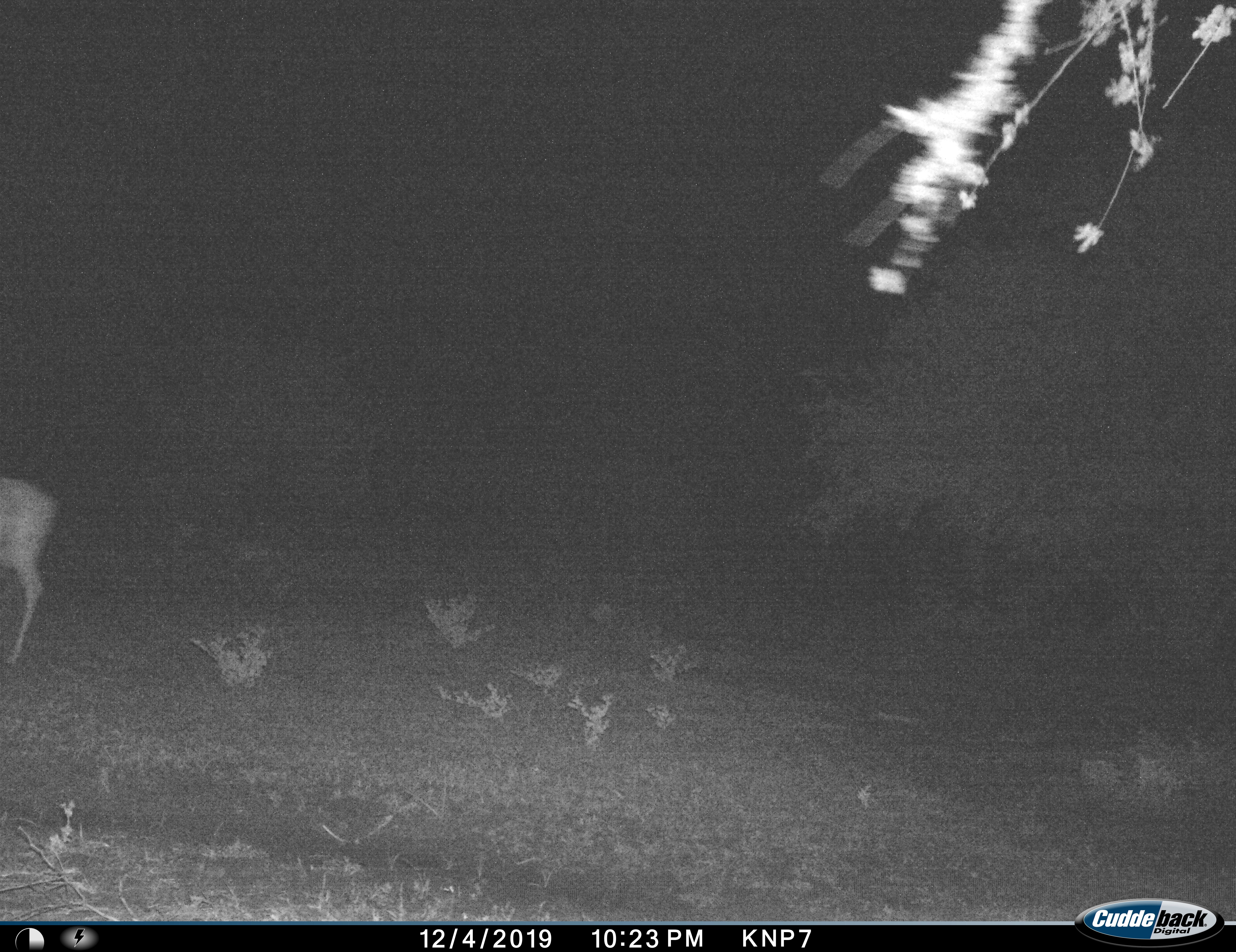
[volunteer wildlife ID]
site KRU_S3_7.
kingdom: Animalia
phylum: Chordata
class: Mammalia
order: Artiodactyla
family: Bovidae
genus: Aepyceros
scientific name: Aepyceros melampus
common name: impala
Impala (Aepyceros melampus), count 1. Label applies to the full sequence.